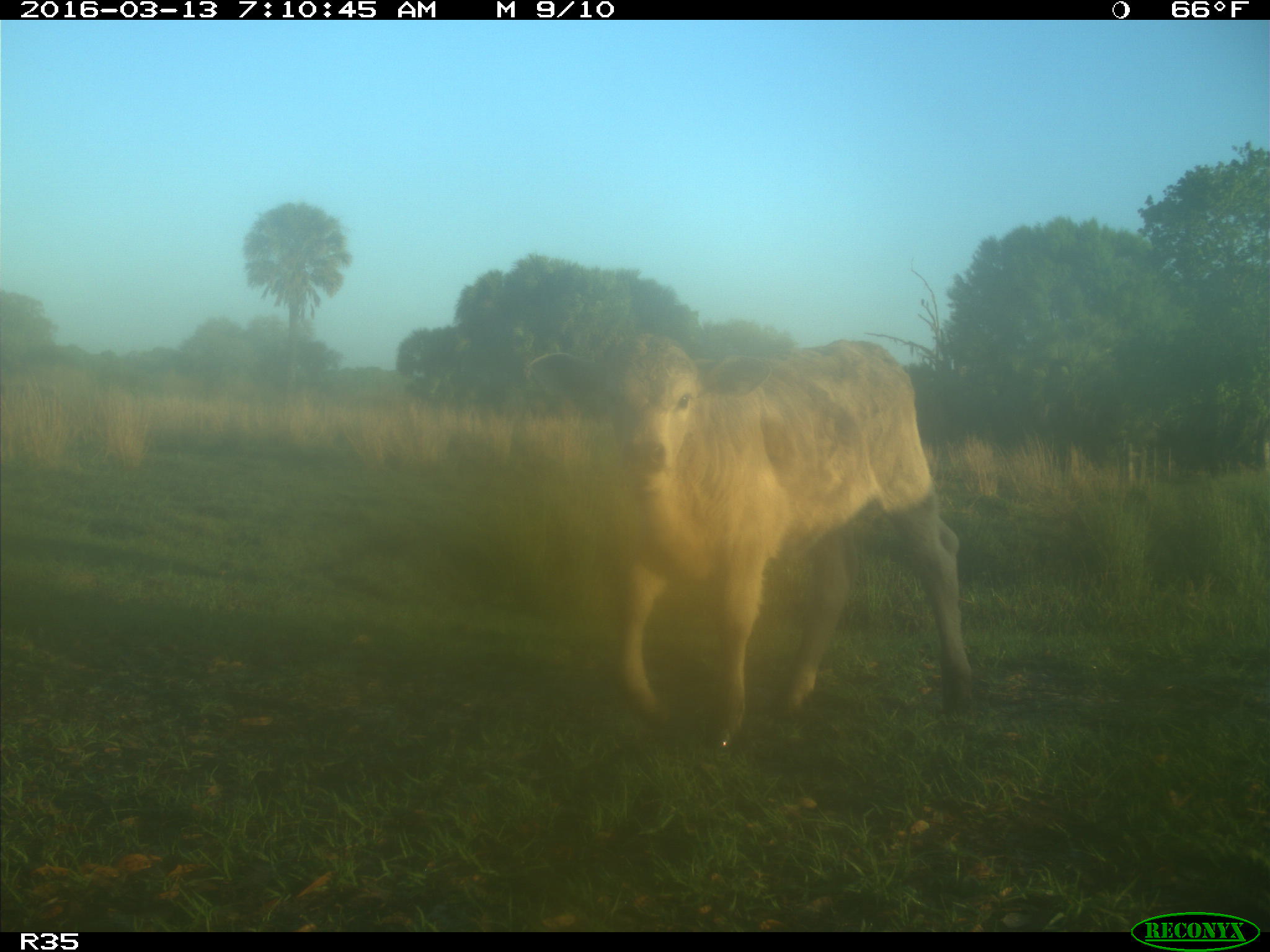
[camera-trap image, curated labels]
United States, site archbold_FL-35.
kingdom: Animalia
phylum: Chordata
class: Mammalia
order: Artiodactyla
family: Bovidae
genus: Bos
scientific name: Bos taurus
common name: domestic cow